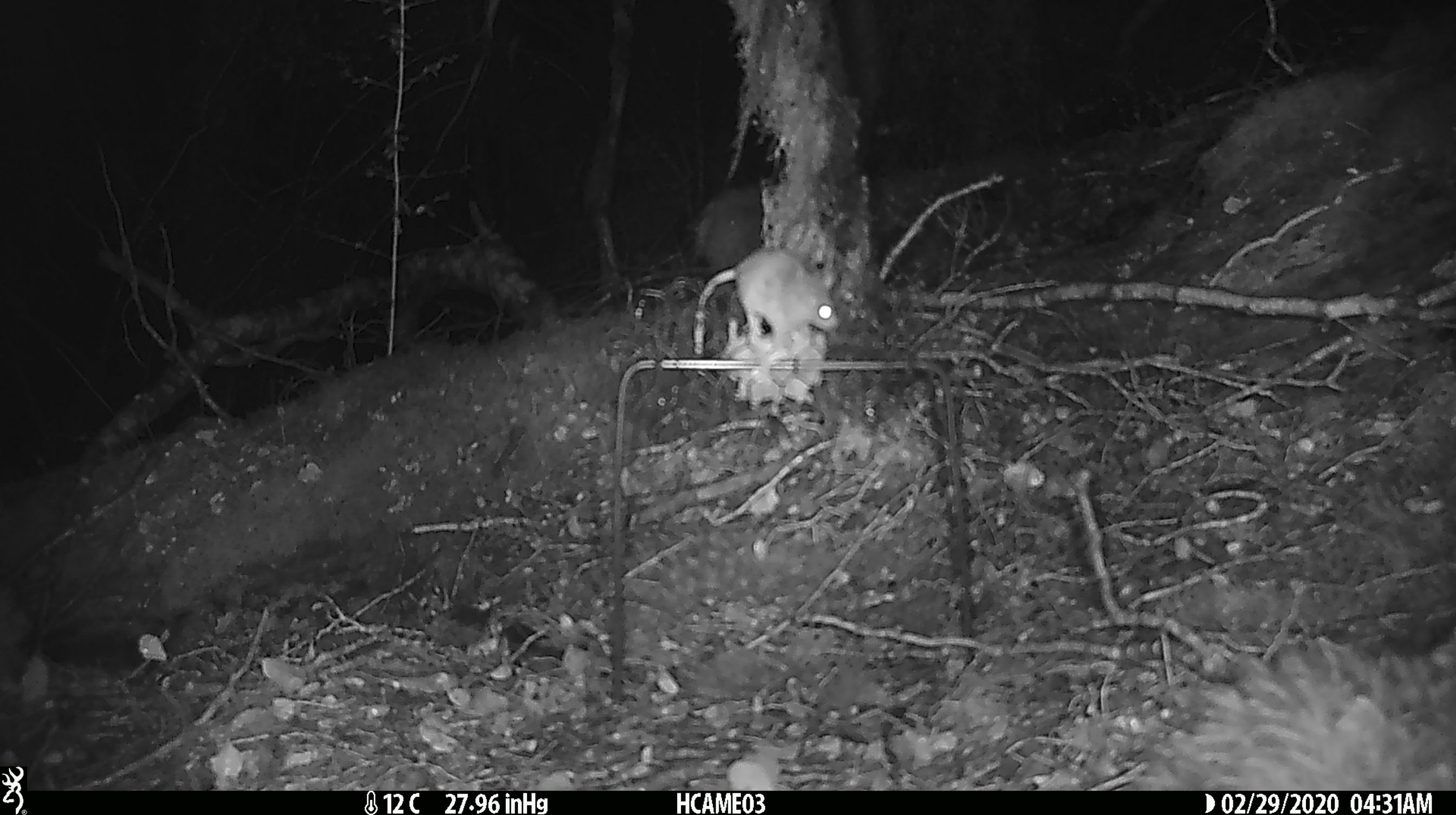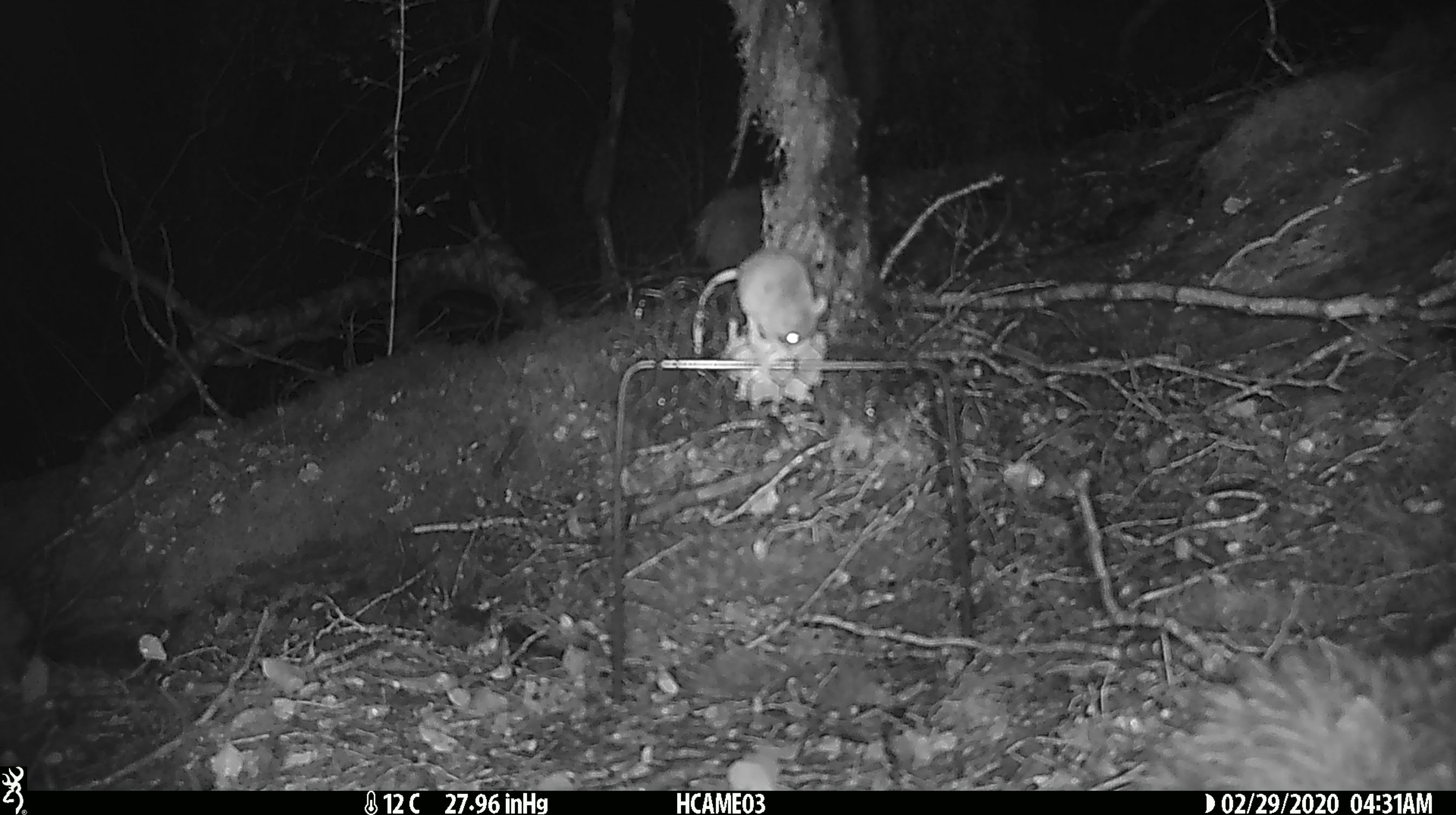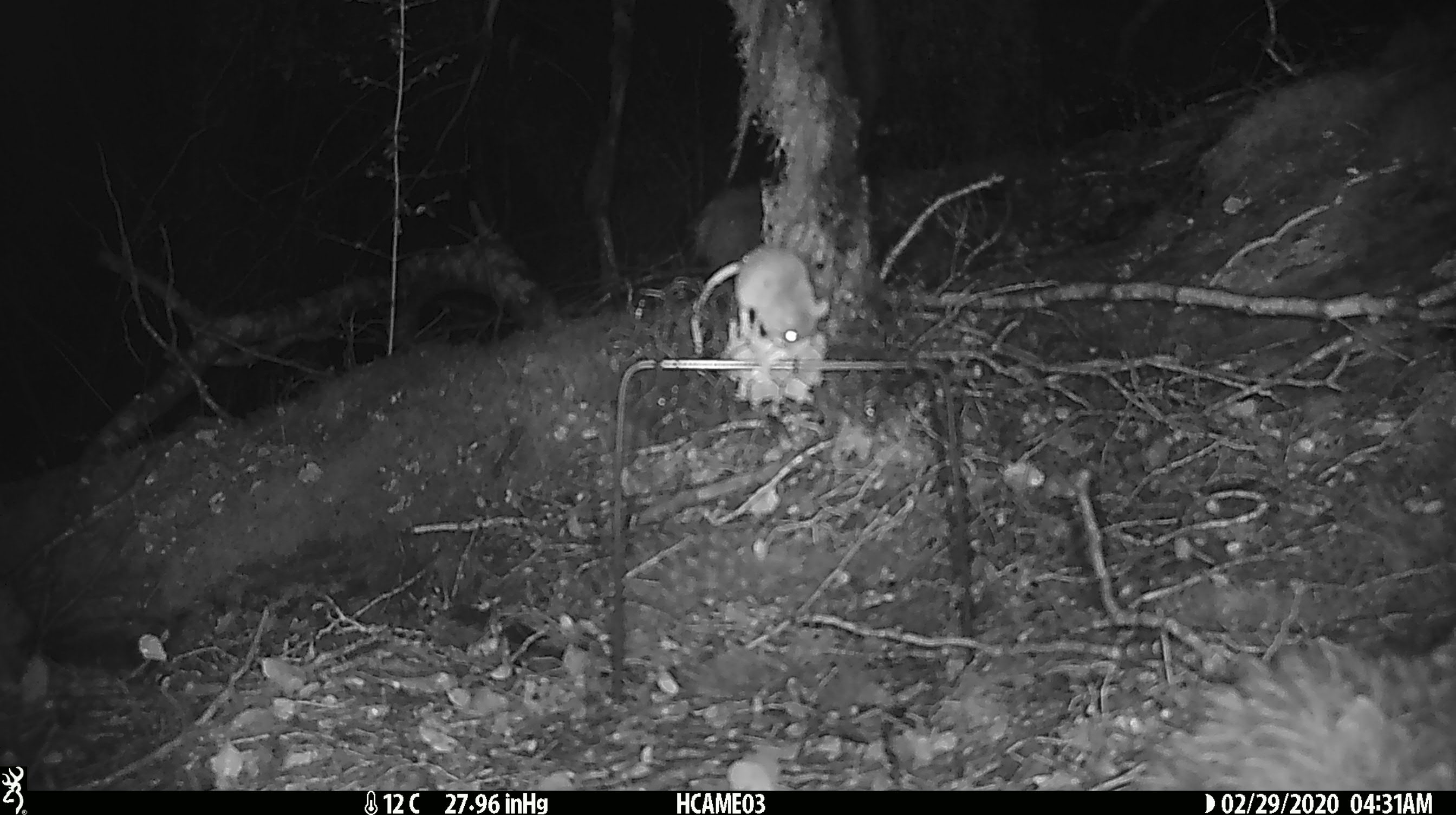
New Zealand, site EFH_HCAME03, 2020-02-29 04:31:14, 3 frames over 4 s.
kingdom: Animalia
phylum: Chordata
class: Mammalia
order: Rodentia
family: Muridae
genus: Mus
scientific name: Mus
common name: mouse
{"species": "mouse (Mus)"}